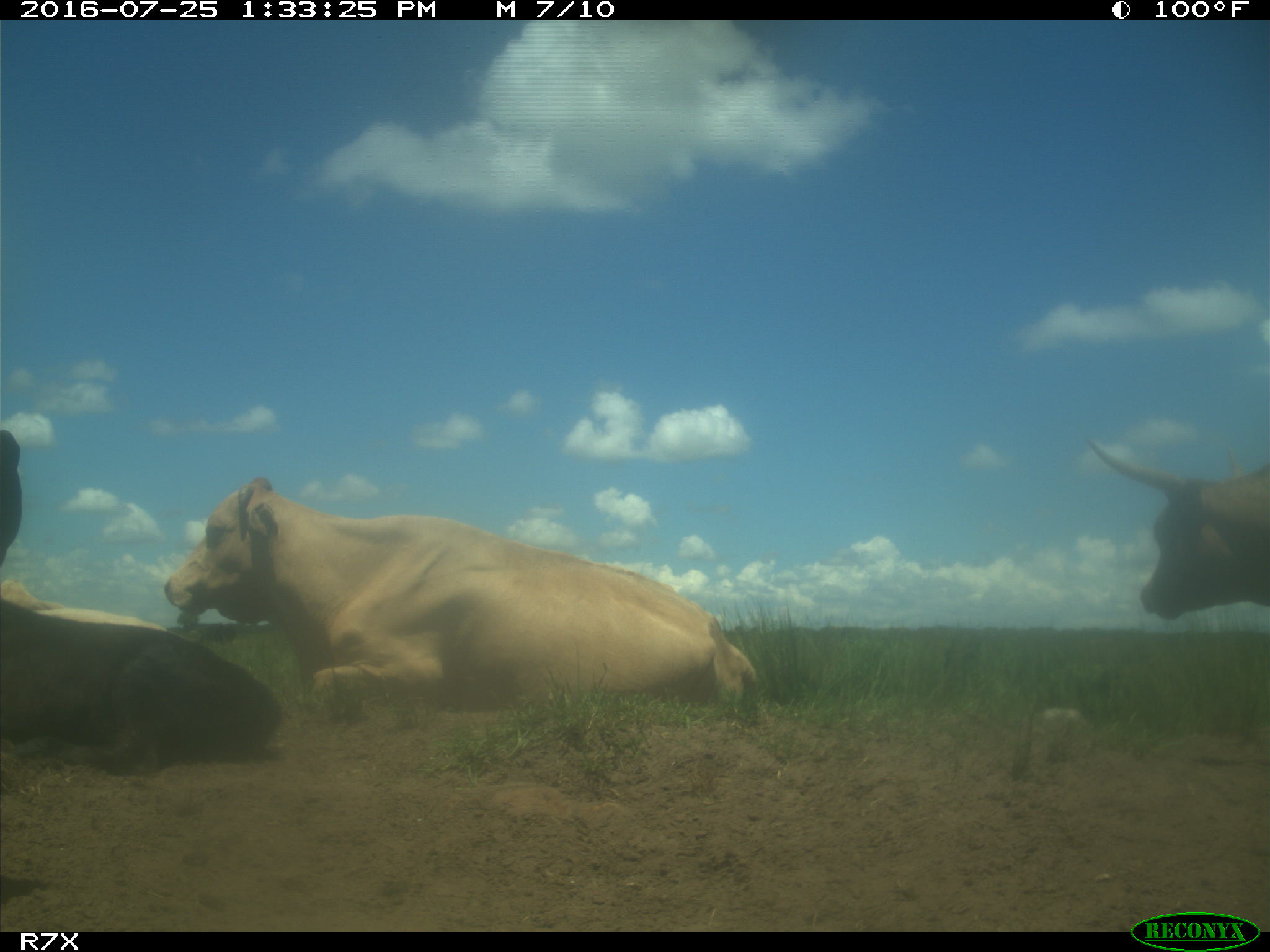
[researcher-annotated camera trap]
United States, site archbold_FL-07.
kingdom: Animalia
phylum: Chordata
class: Mammalia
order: Artiodactyla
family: Bovidae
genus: Bos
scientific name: Bos taurus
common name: domestic cow